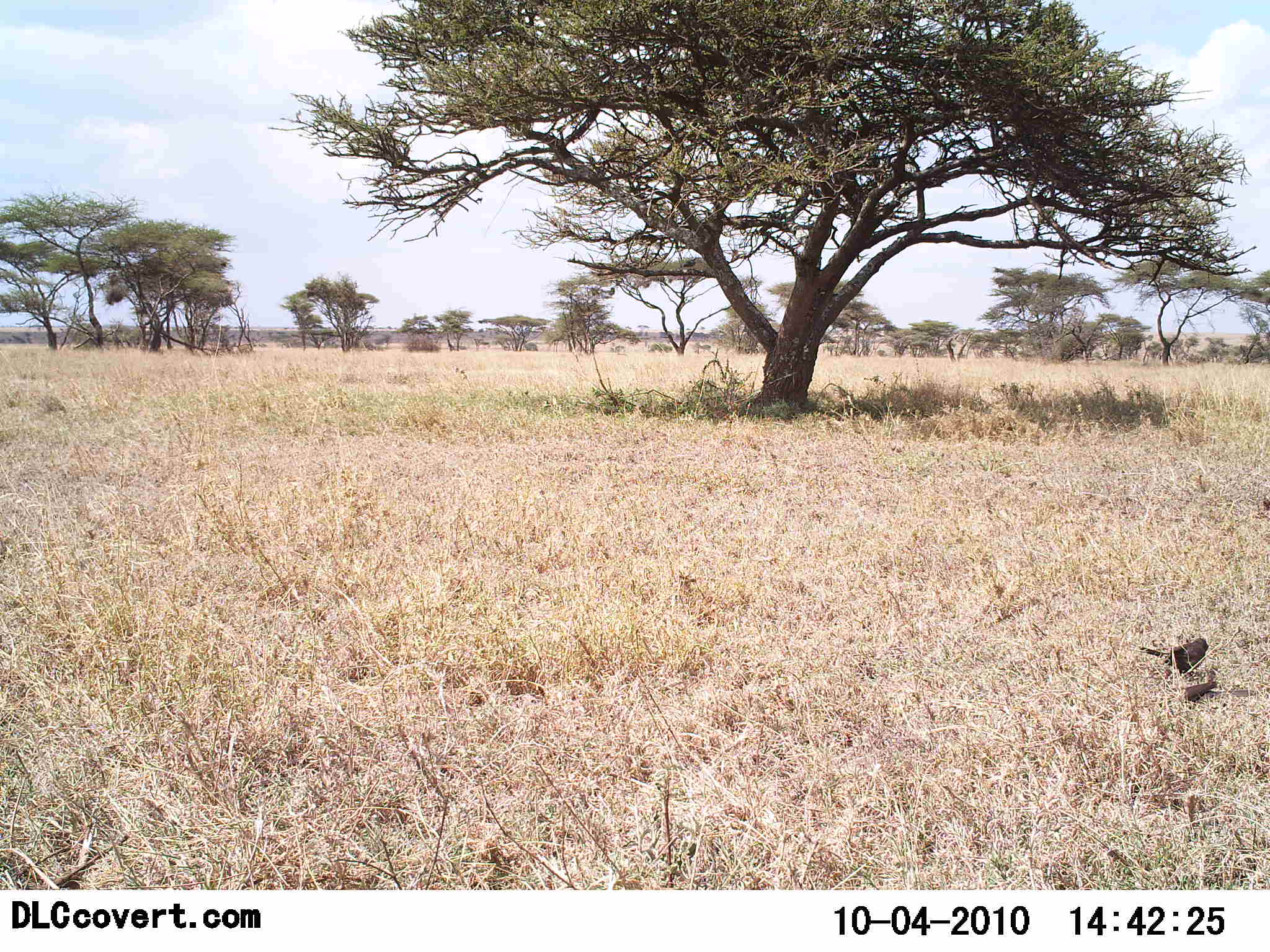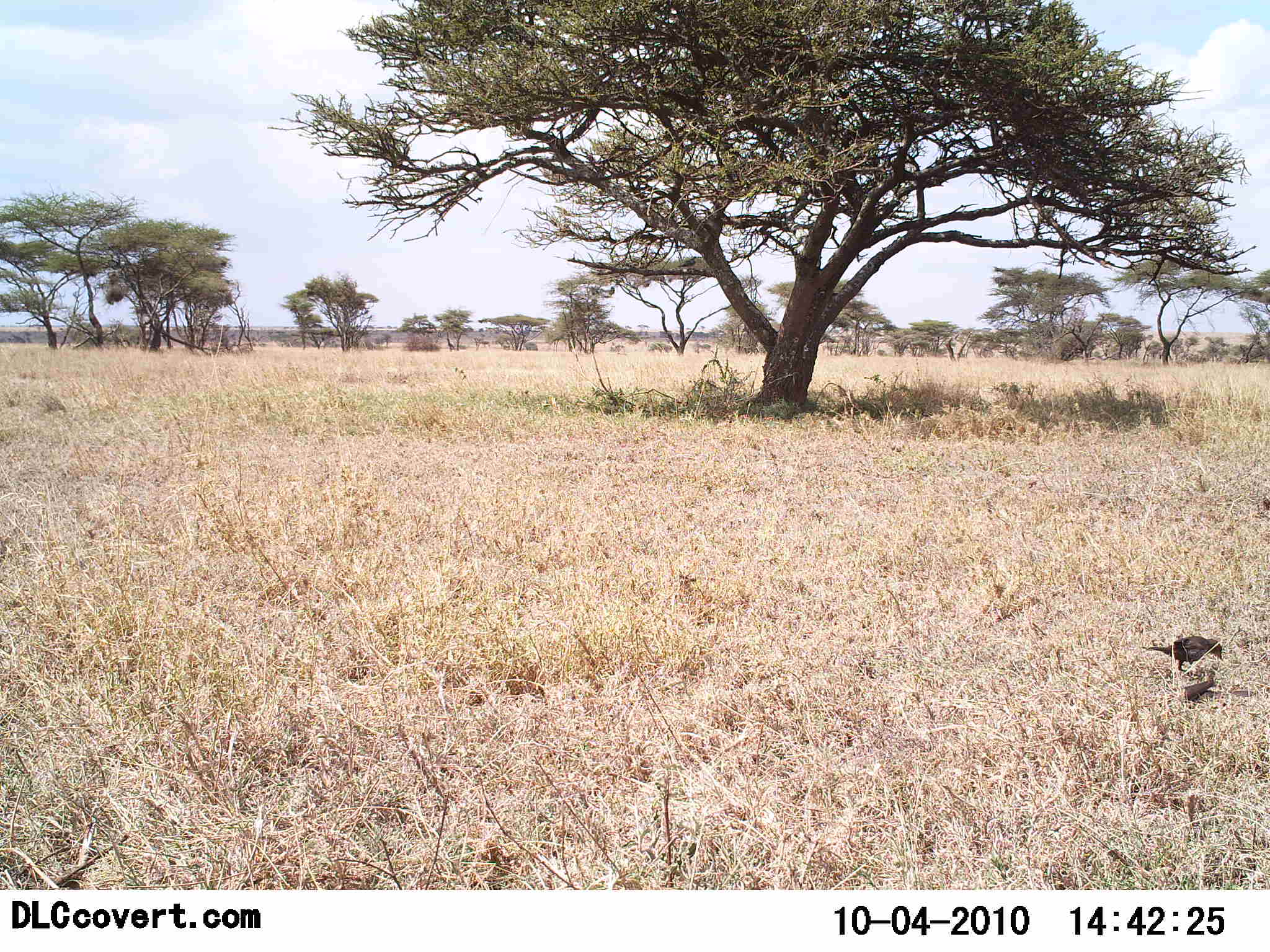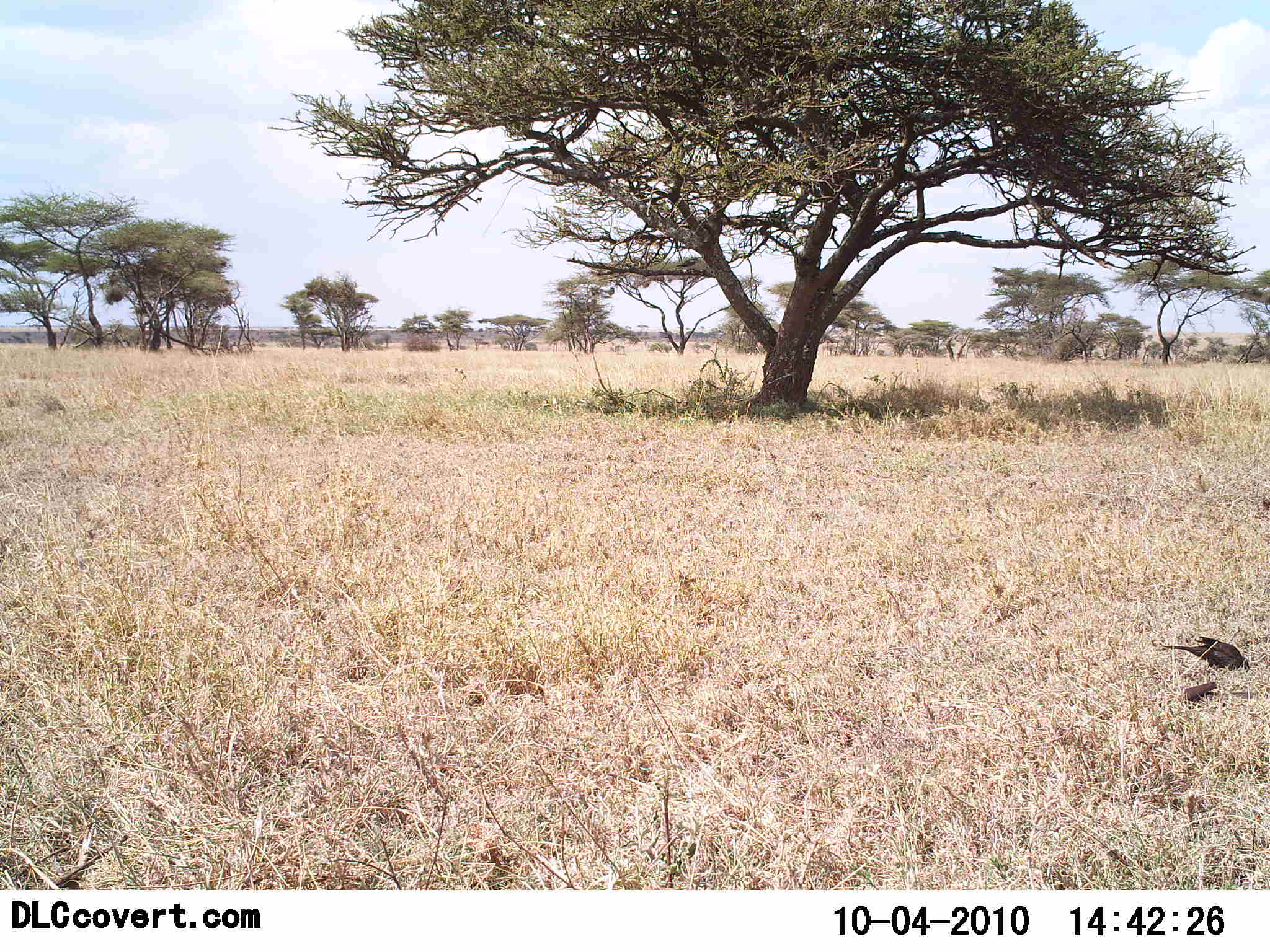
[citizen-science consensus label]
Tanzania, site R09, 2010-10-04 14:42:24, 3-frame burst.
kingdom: Animalia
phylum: Chordata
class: Aves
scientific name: Aves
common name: bird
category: otherbird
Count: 1.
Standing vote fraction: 33%.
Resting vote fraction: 0%.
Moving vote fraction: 8%.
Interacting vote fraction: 17%.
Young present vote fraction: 0%.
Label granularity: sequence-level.